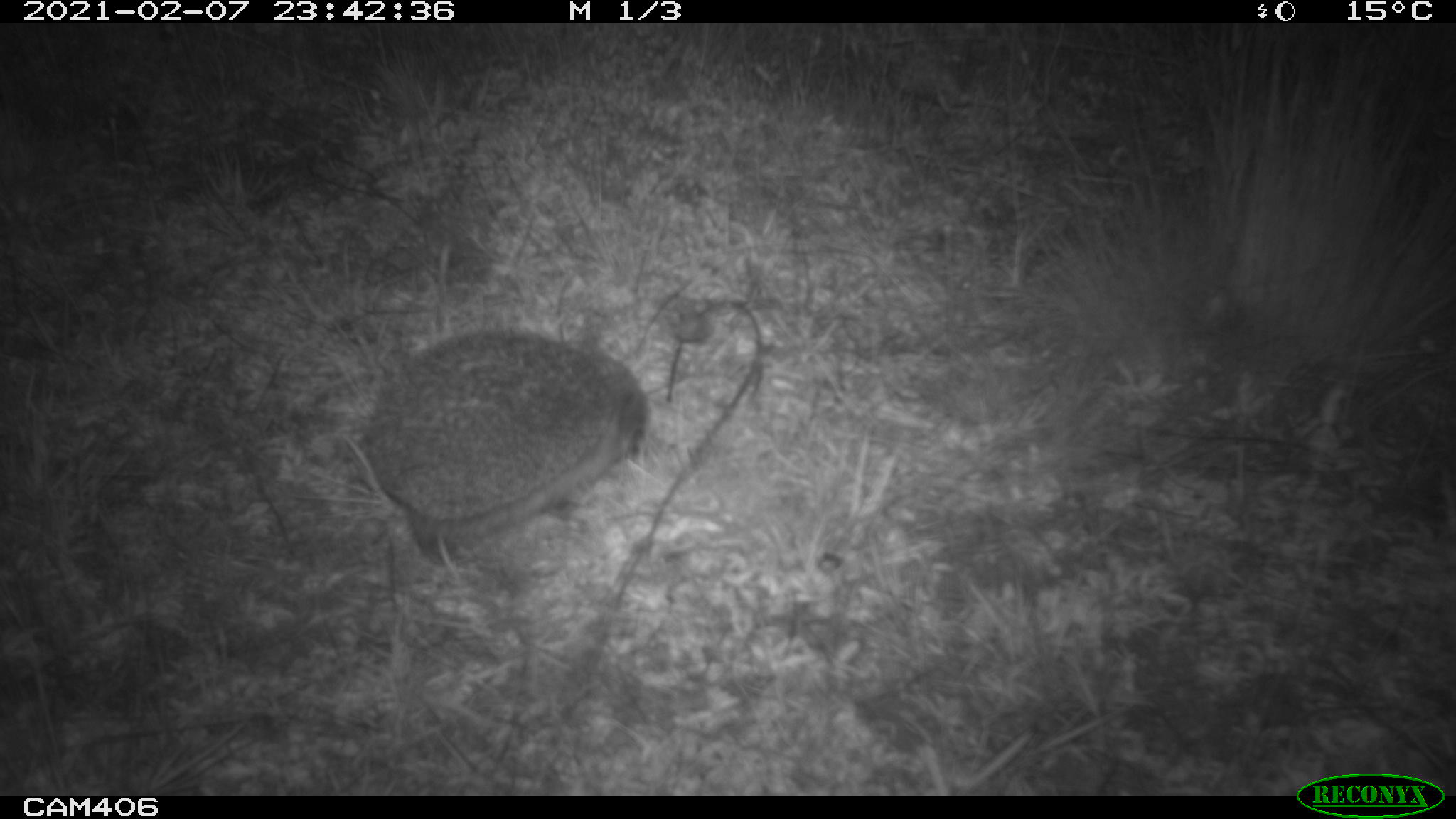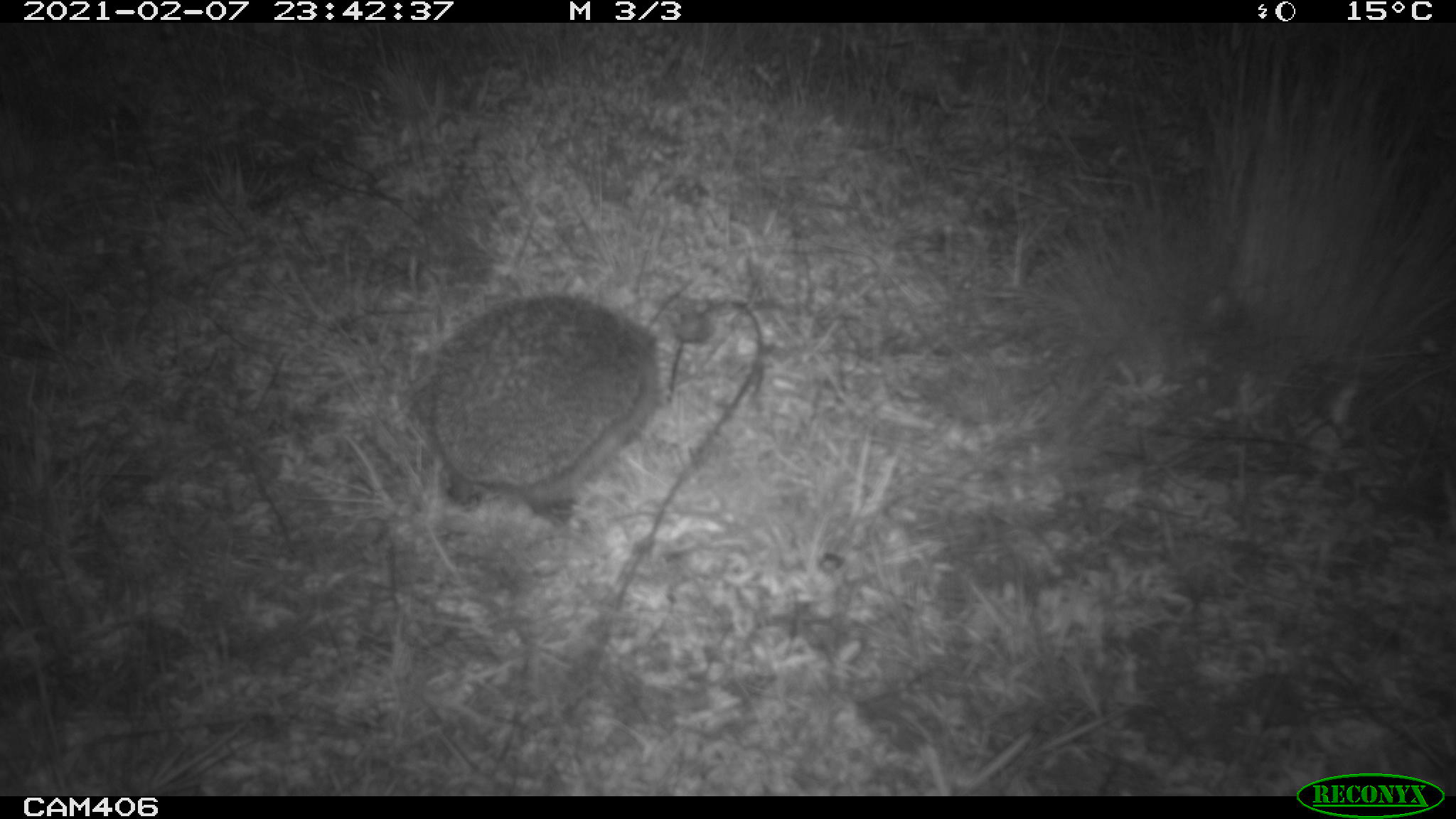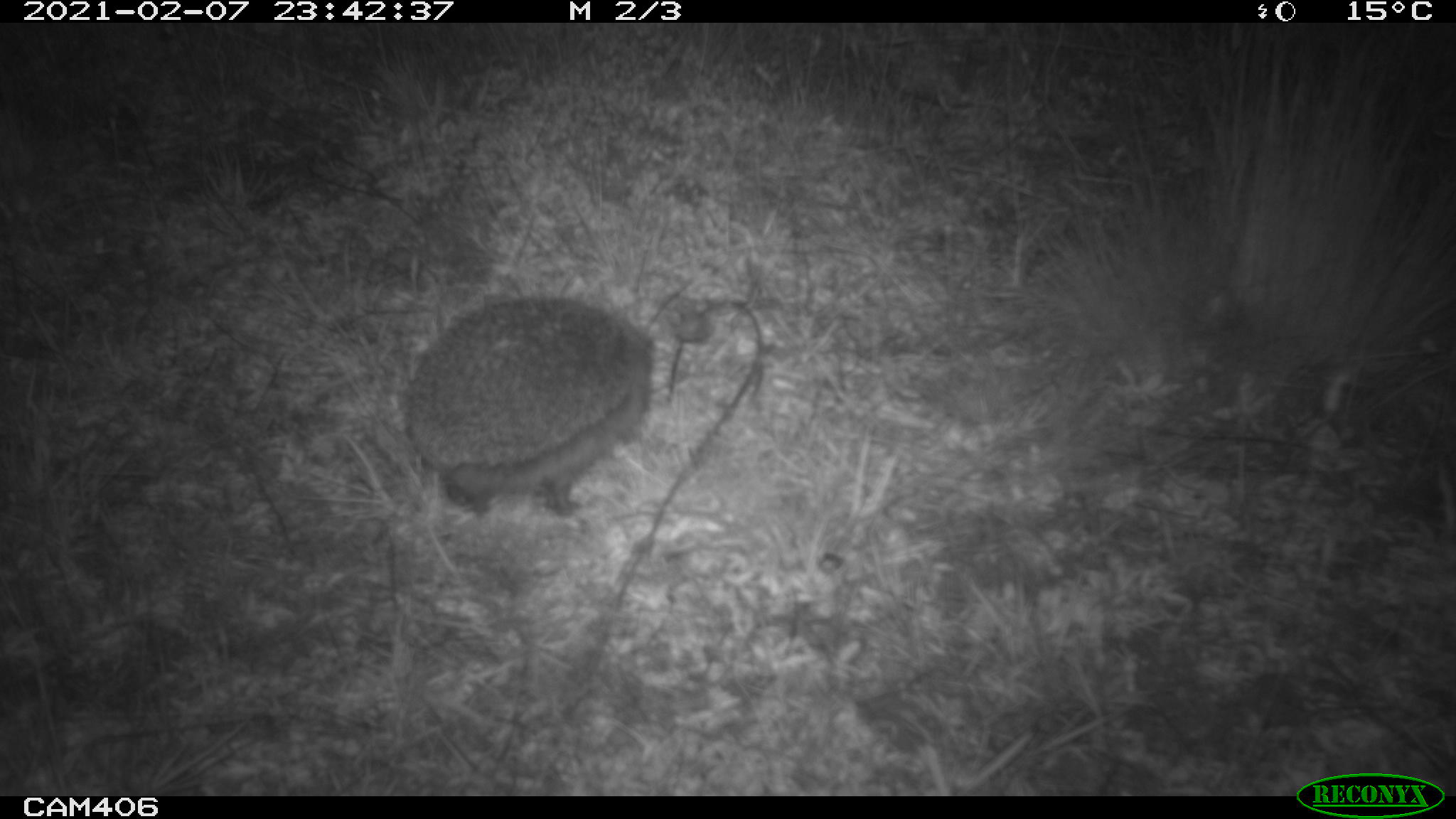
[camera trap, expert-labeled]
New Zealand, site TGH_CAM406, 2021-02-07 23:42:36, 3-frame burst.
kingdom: Animalia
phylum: Chordata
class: Mammalia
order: Eulipotyphla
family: Erinaceidae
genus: Erinaceus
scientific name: Erinaceus europaeus europaeus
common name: european hedgehog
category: hedgehog